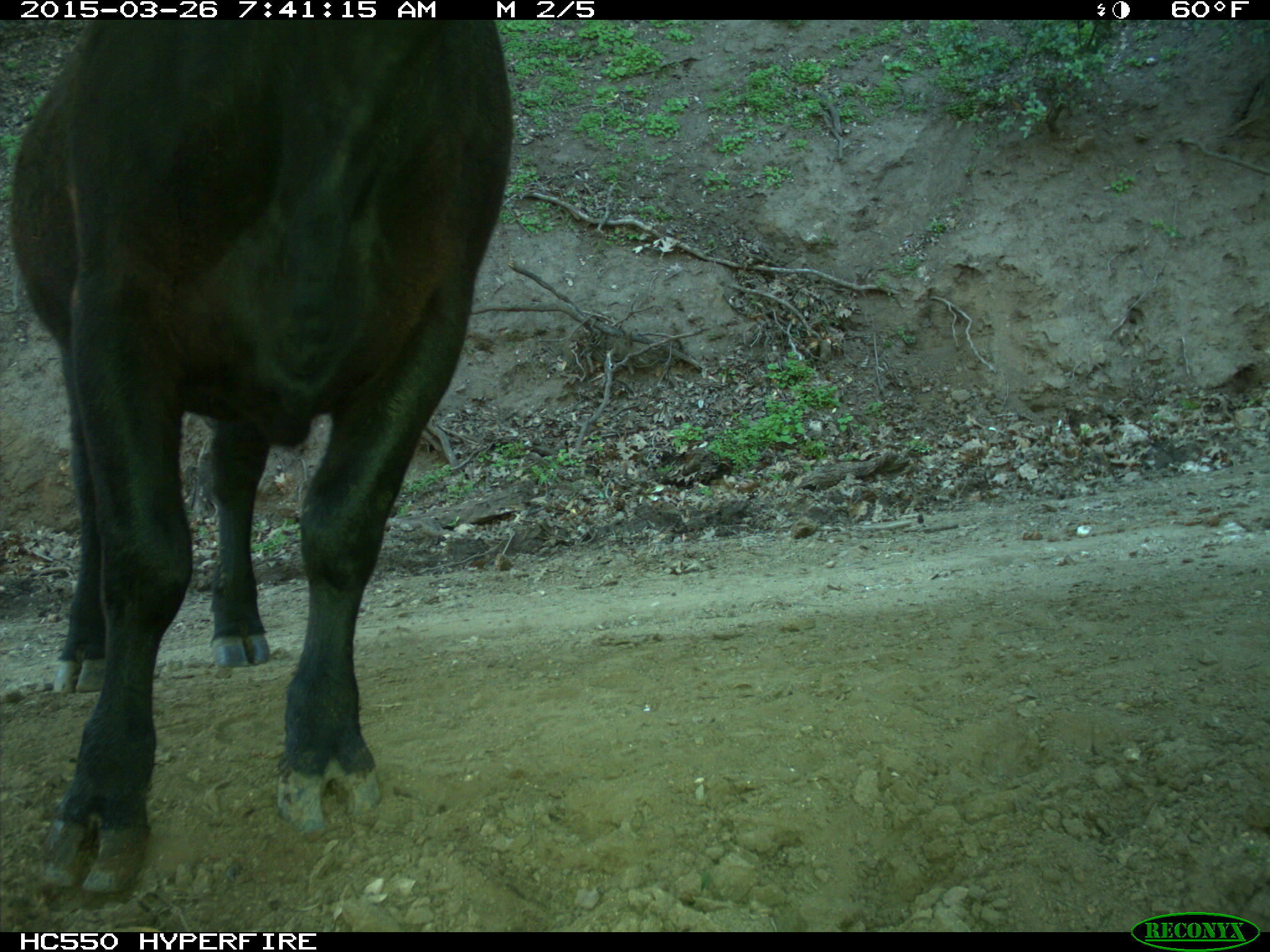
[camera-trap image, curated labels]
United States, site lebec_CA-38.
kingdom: Animalia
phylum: Chordata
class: Mammalia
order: Artiodactyla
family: Bovidae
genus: Bos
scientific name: Bos taurus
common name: domestic cow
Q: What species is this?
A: Bos taurus (domestic cow).